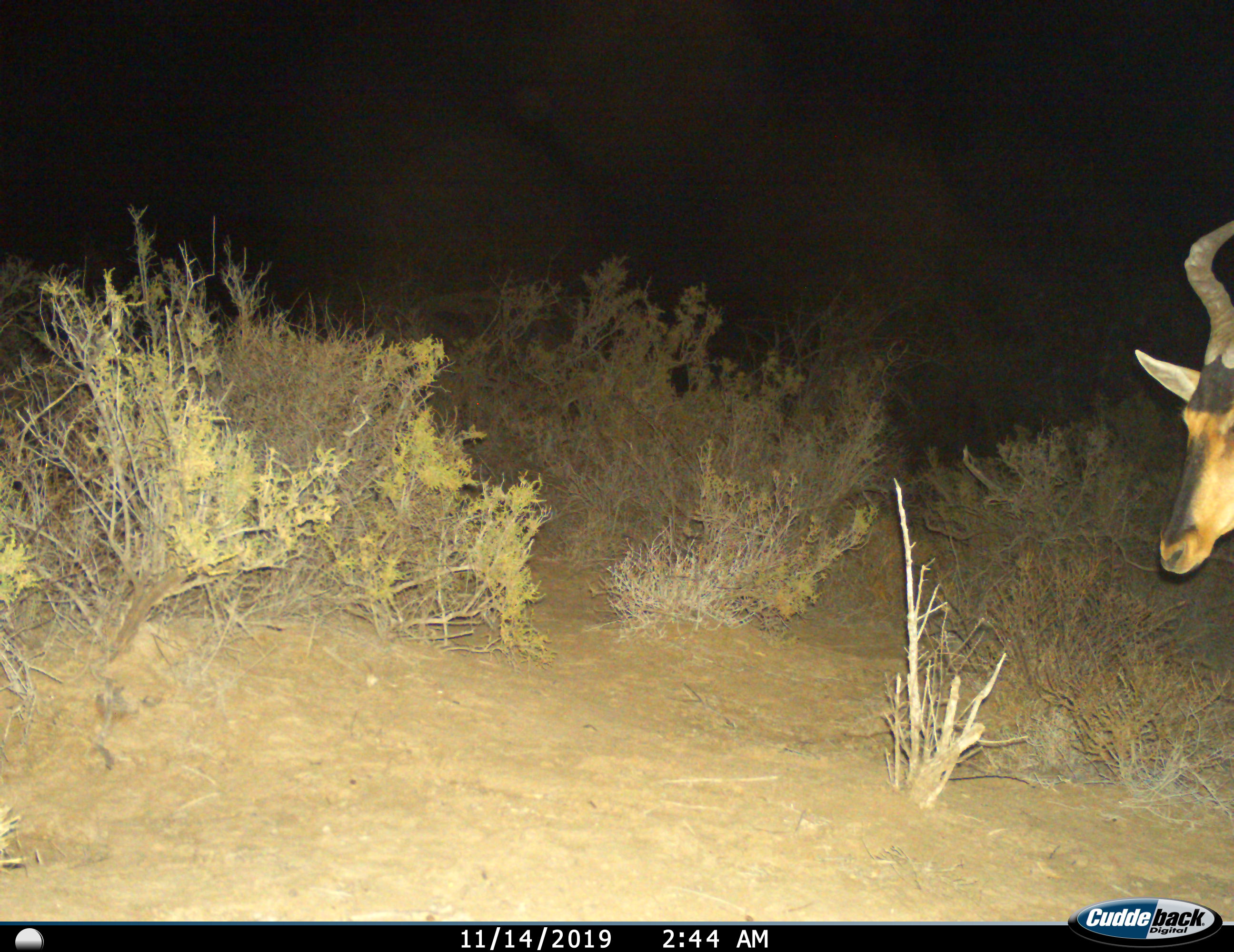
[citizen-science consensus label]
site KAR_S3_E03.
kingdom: Animalia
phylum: Chordata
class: Mammalia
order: Artiodactyla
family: Bovidae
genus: Alcelaphus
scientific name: Alcelaphus buselaphus caama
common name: red hartebeest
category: hartebeestred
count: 1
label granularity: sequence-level